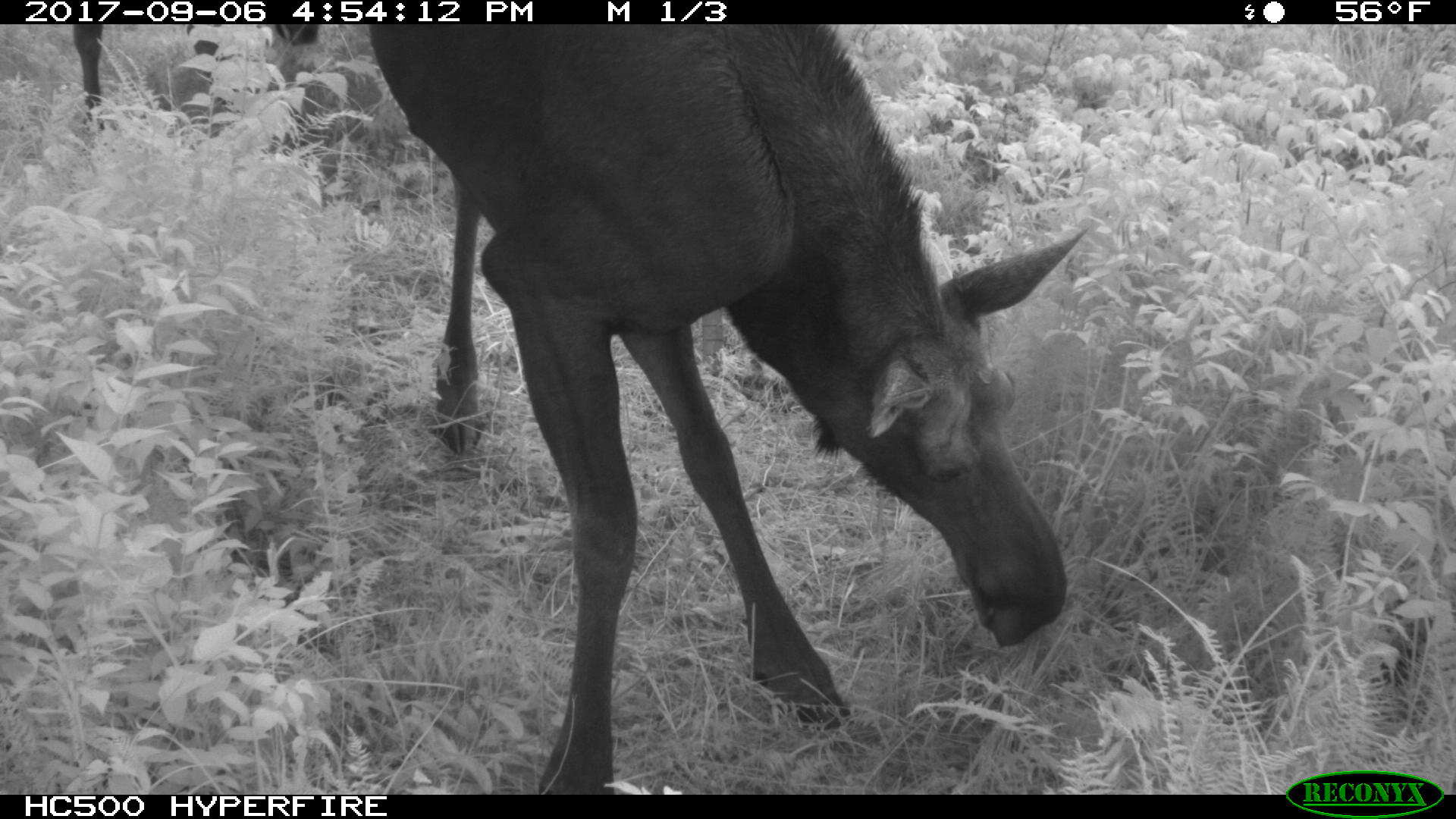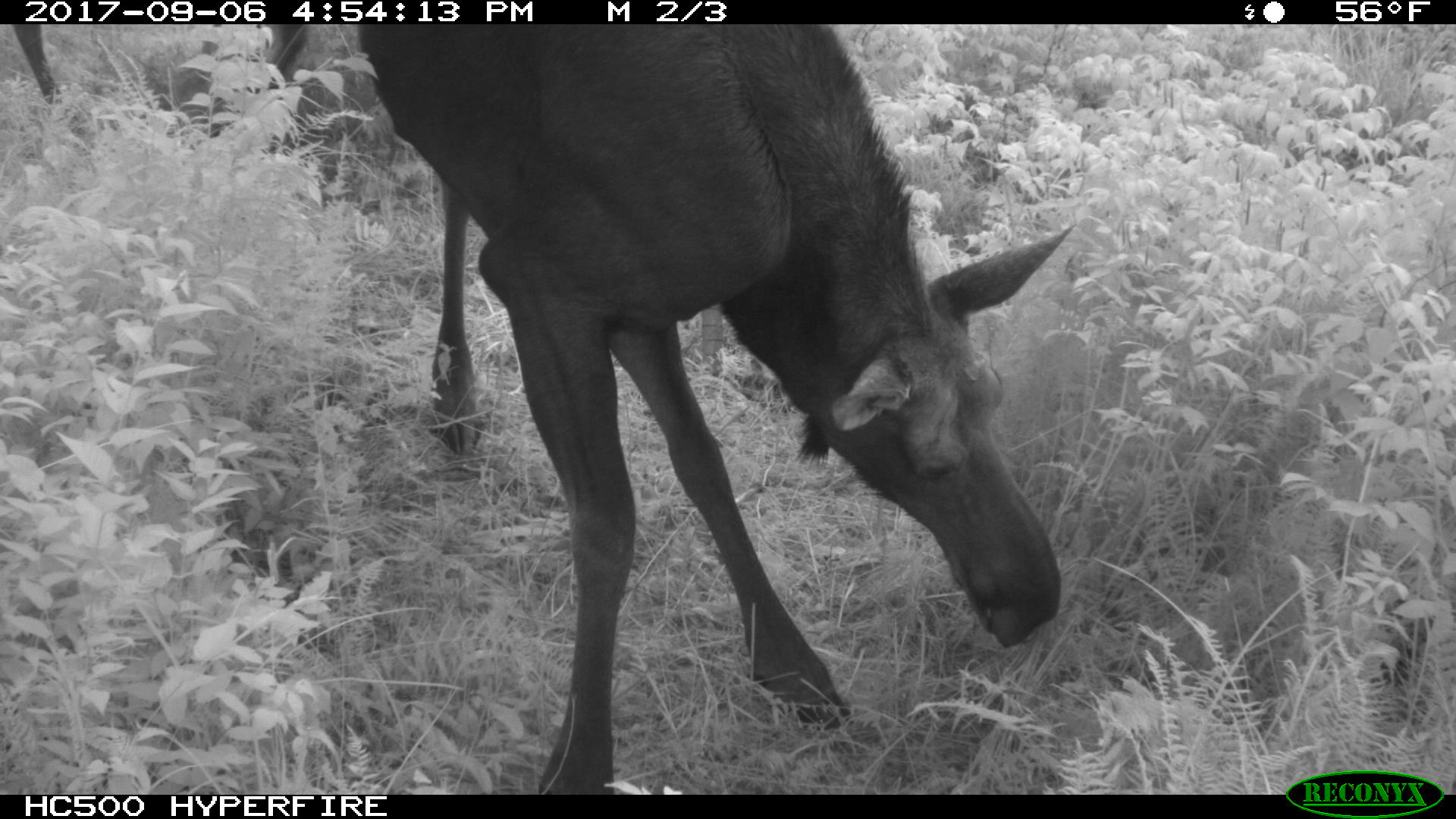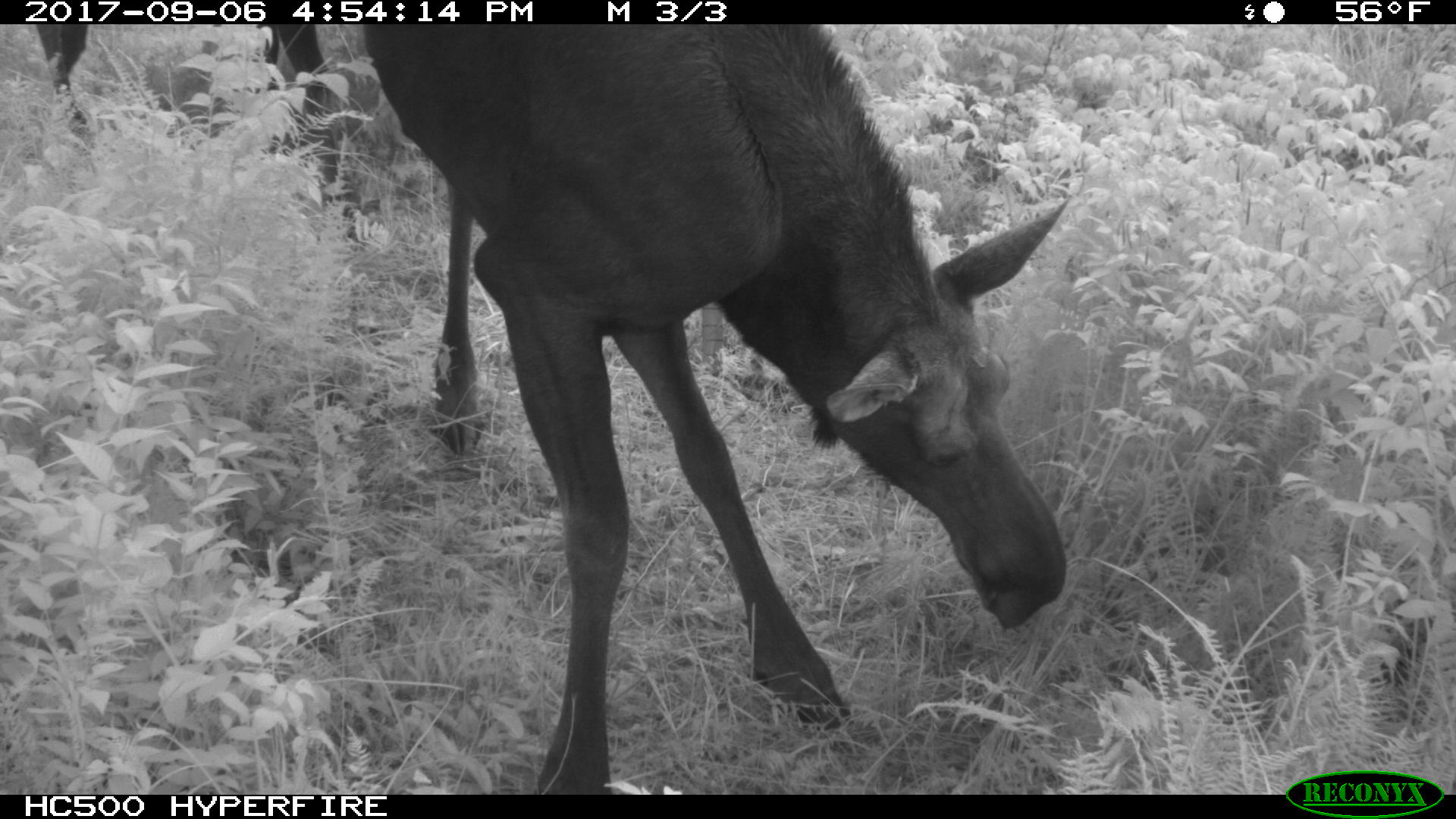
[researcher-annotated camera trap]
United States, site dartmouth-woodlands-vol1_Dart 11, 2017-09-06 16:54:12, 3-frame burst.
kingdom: Animalia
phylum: Chordata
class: Mammalia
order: Artiodactyla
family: Cervidae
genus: Alces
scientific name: Alces alces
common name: moose